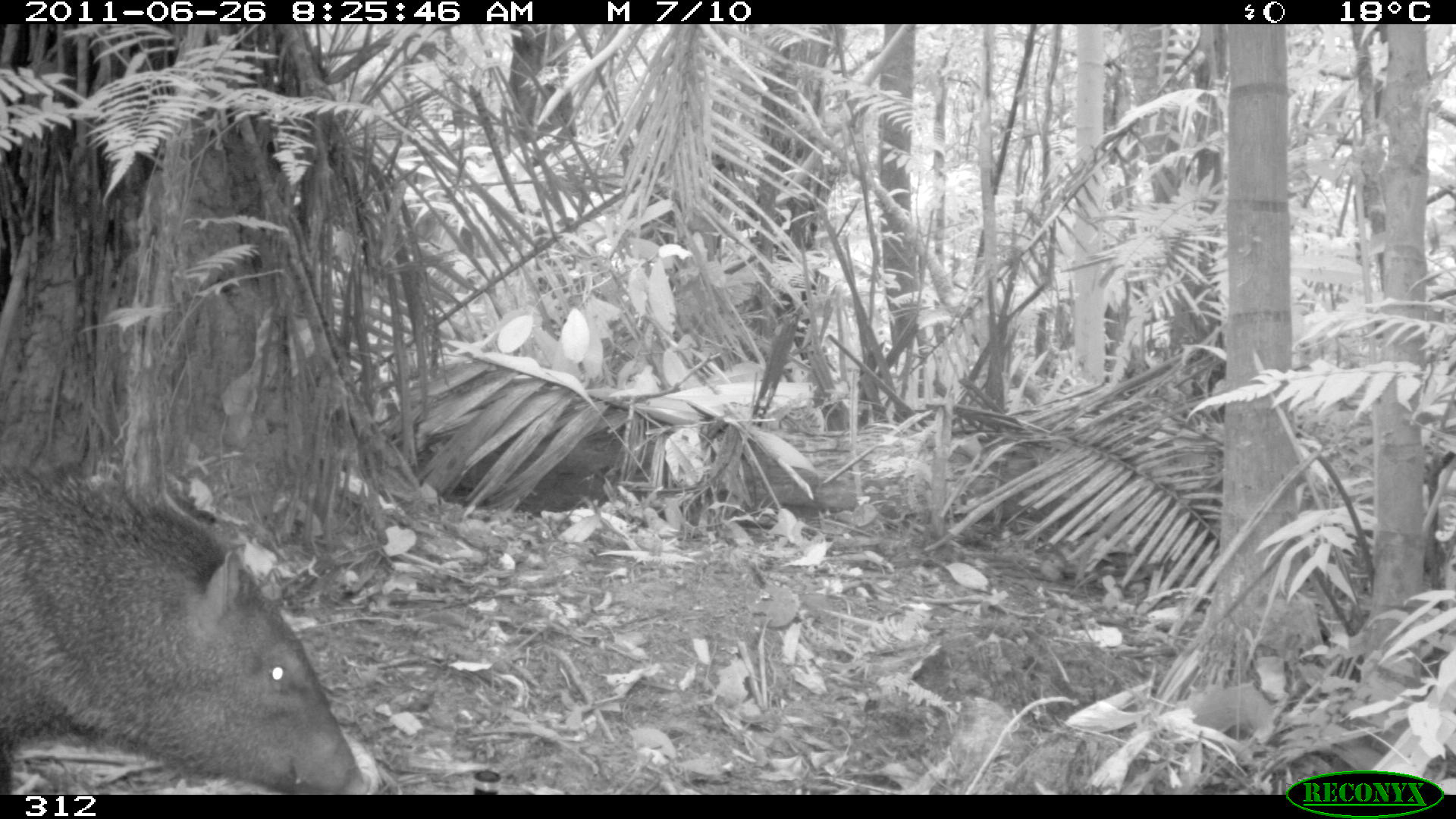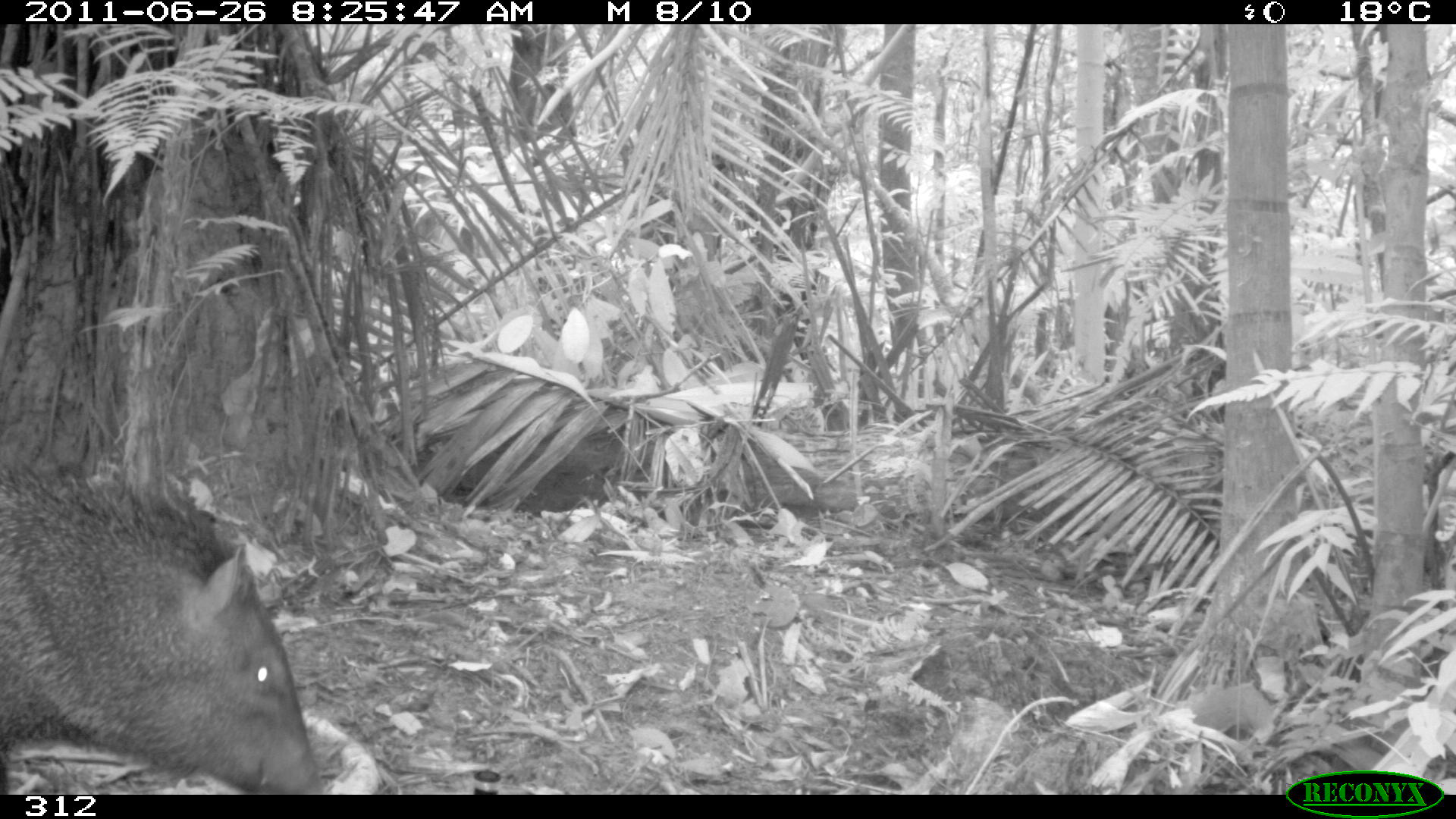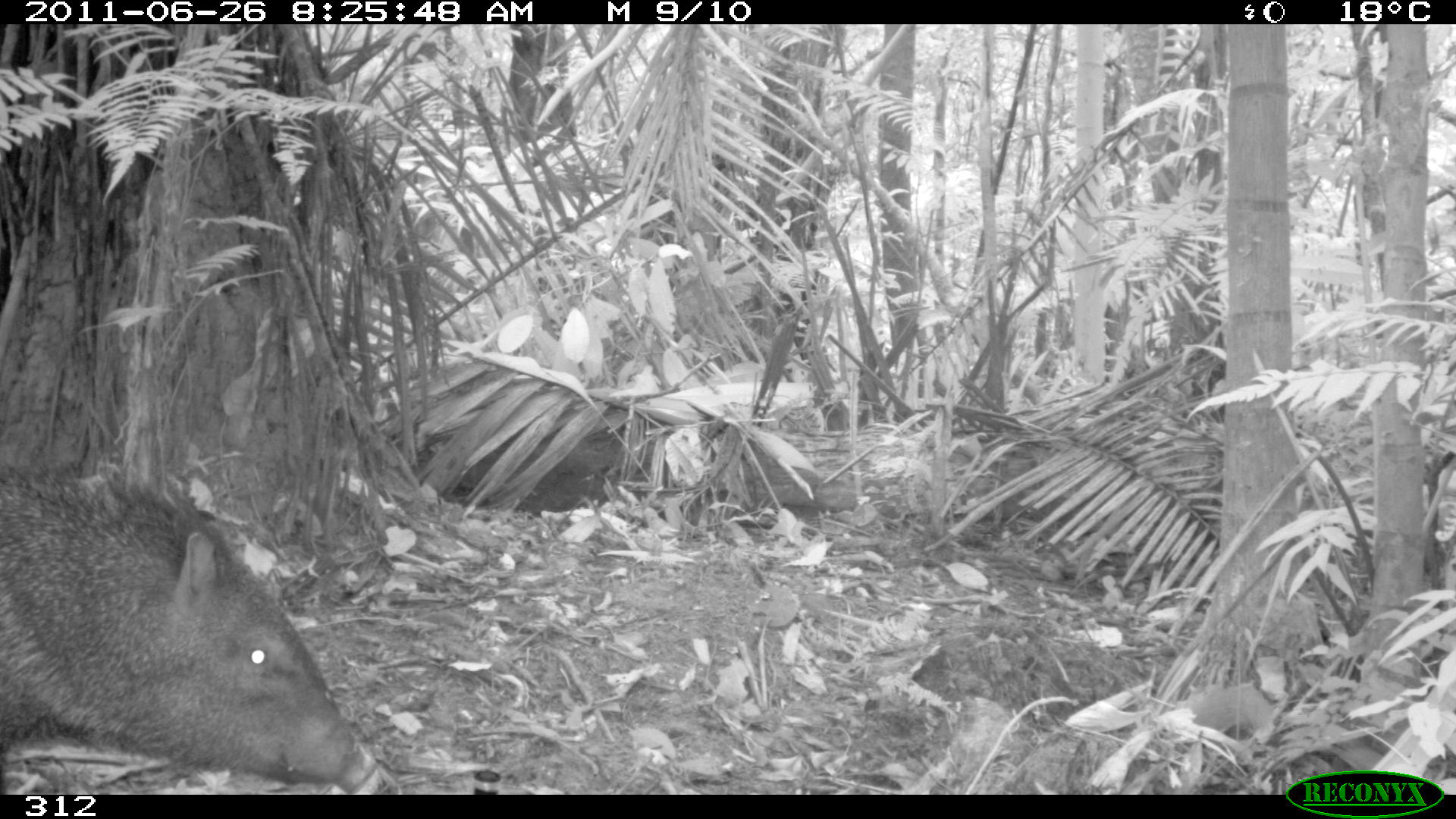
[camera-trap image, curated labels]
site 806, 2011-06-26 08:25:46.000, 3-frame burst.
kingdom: Animalia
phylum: Chordata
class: Mammalia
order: Artiodactyla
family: Tayassuidae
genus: Pecari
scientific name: Pecari tajacu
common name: collared peccary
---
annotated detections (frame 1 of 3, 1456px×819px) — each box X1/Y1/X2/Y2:
pecari tajacu: 0/465/363/791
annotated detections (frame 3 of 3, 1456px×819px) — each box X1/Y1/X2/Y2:
pecari tajacu: 0/462/374/790